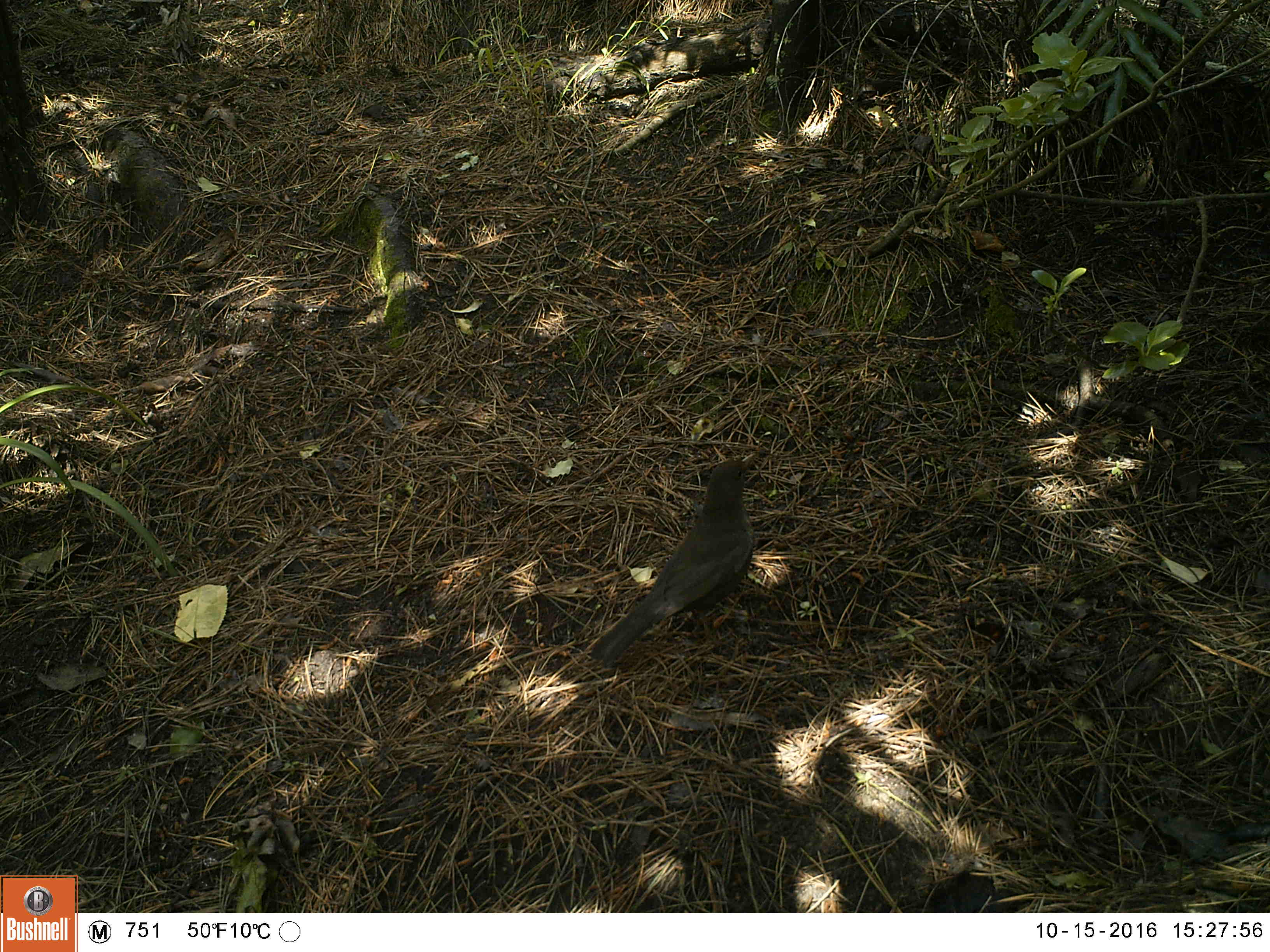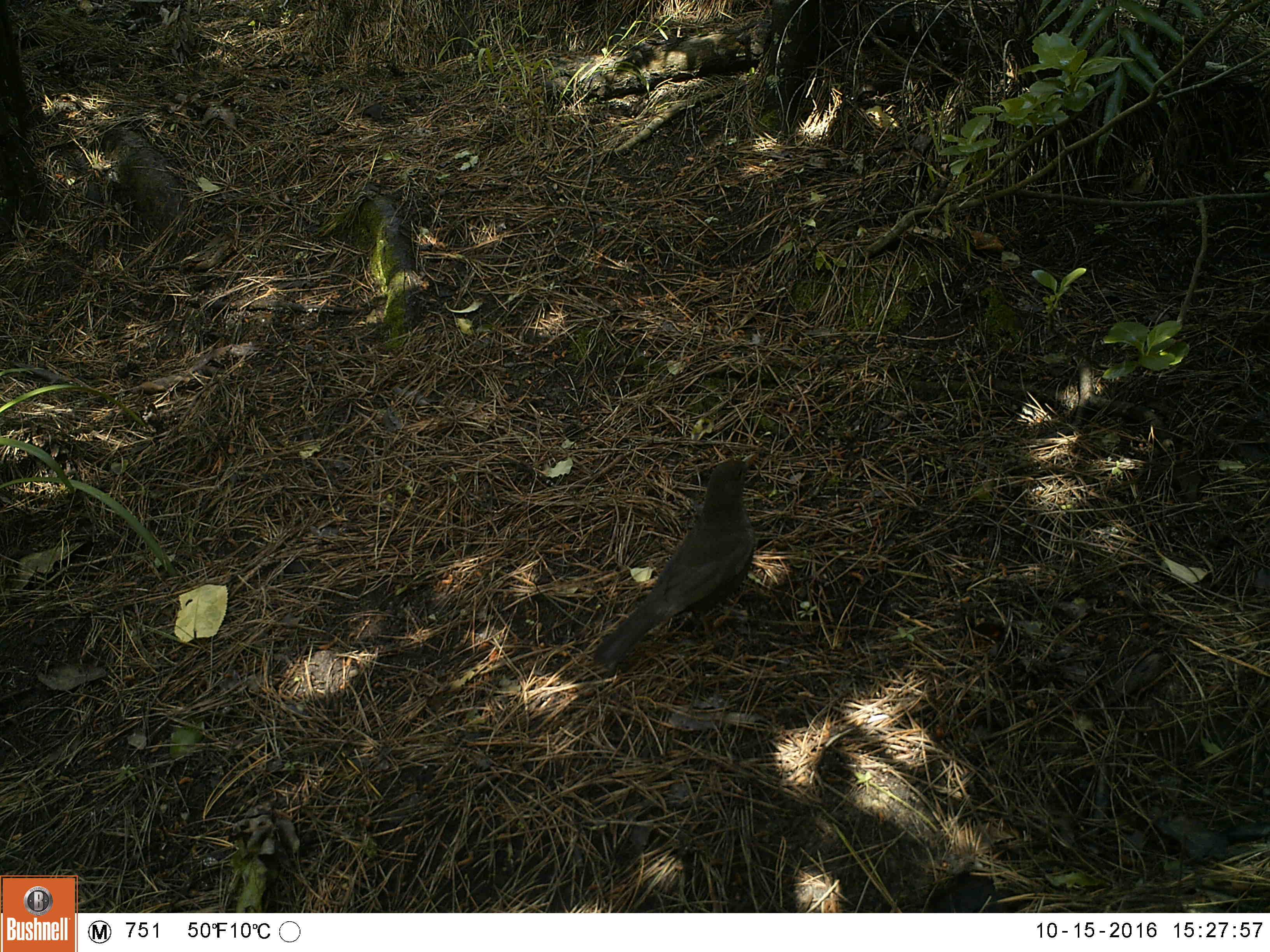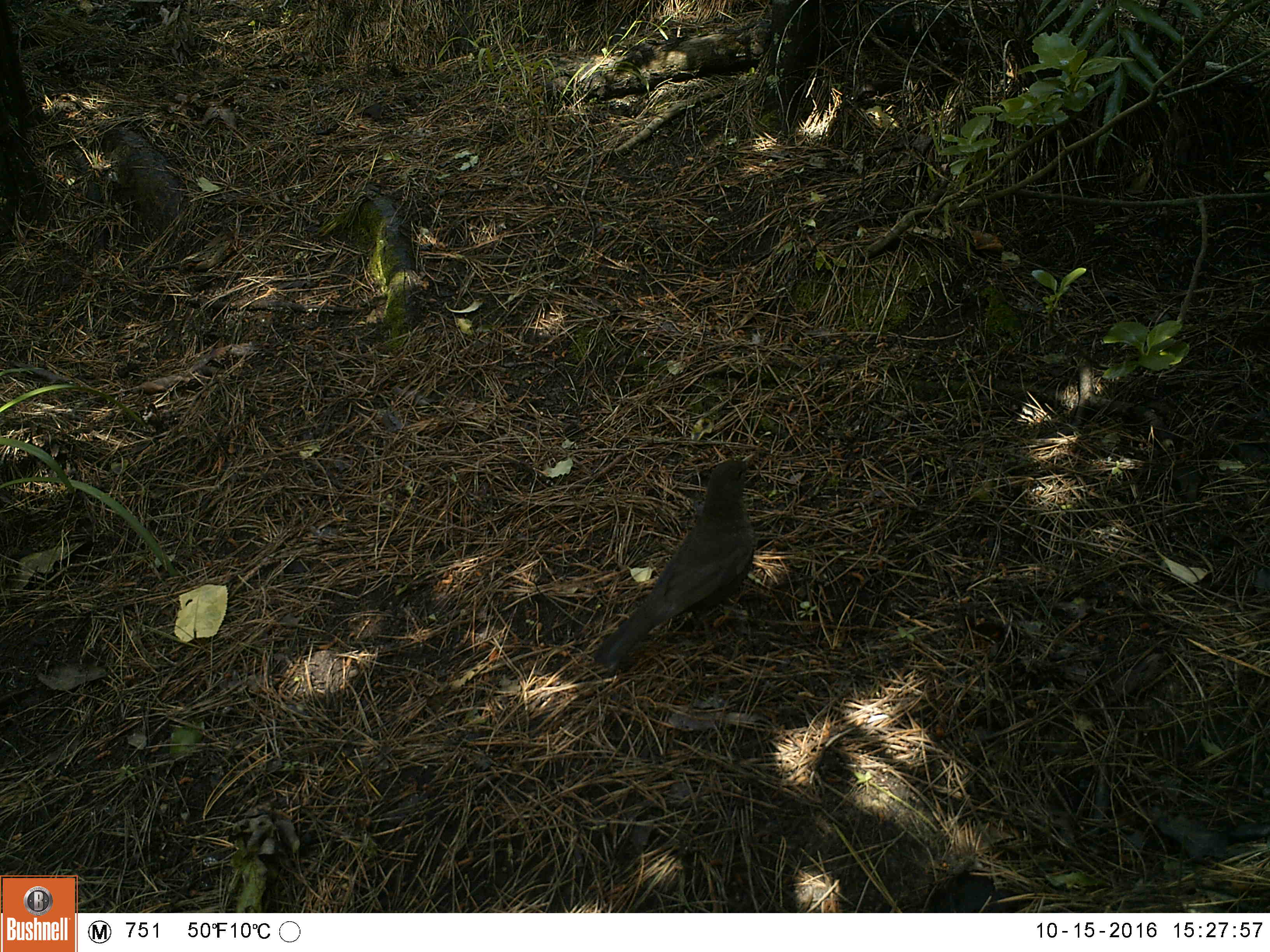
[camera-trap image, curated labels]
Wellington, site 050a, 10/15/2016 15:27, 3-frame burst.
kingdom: Animalia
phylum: Chordata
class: Aves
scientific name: Aves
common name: bird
Bird (Aves).